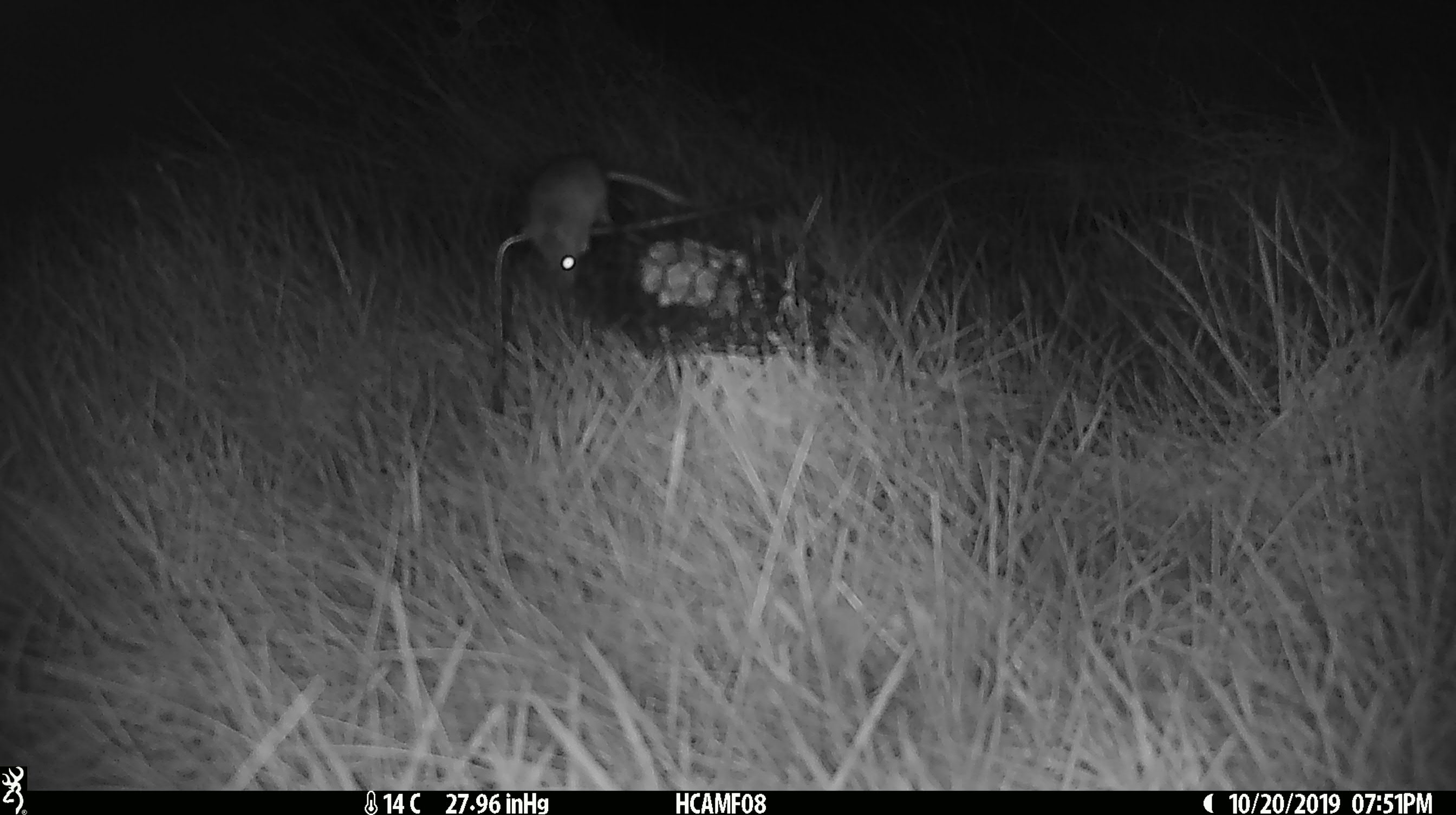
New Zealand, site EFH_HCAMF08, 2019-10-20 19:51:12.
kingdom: Animalia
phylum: Chordata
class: Mammalia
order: Rodentia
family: Muridae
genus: Mus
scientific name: Mus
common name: mouse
Mouse (Mus).